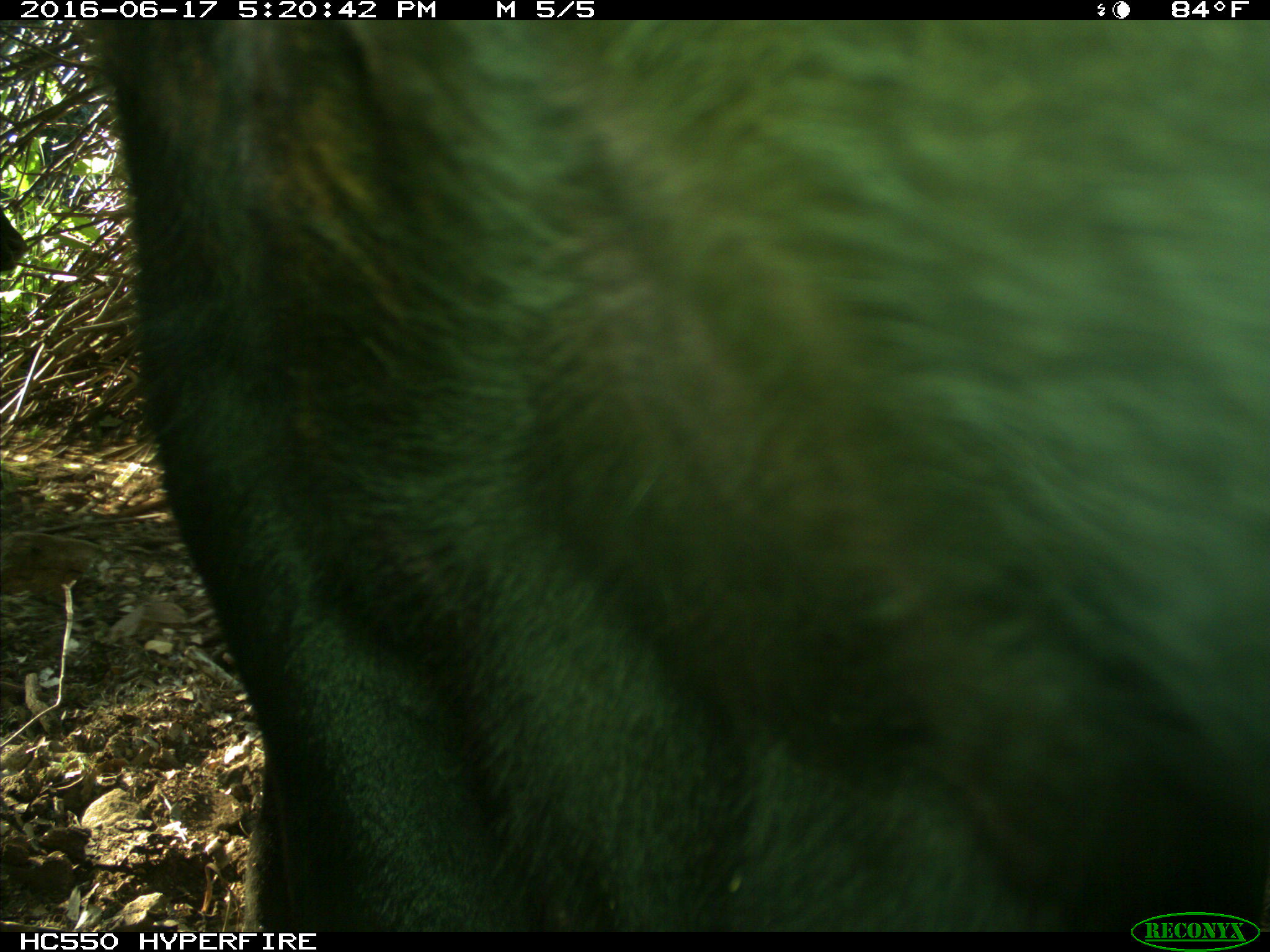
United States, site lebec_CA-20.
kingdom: Animalia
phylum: Chordata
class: Mammalia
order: Artiodactyla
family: Bovidae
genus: Bos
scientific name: Bos taurus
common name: domestic cow